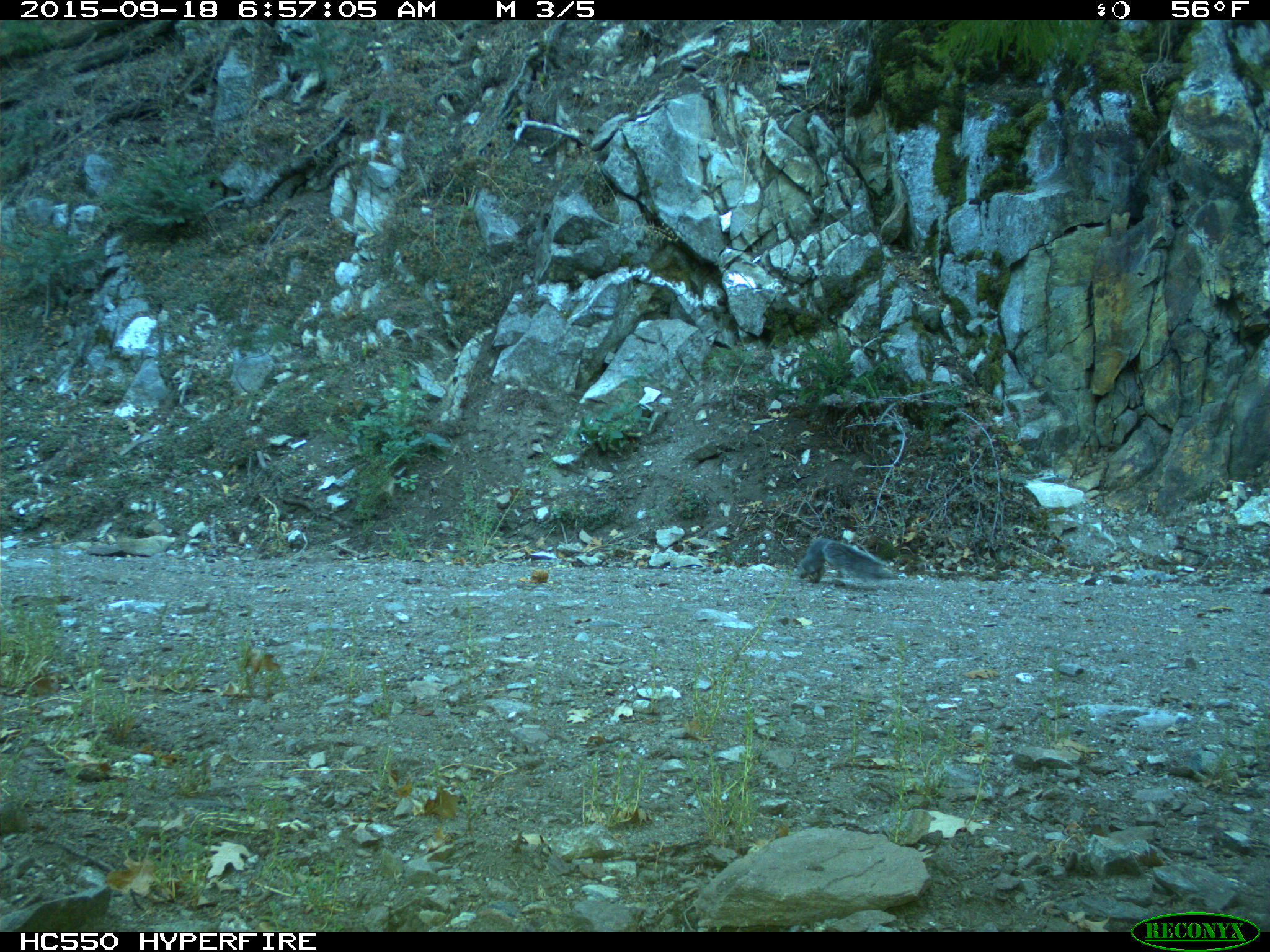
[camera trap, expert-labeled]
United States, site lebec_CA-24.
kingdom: Animalia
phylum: Chordata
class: Mammalia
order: Rodentia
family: Sciuridae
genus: Sciurus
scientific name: Sciurus carolinensis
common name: eastern gray squirrel